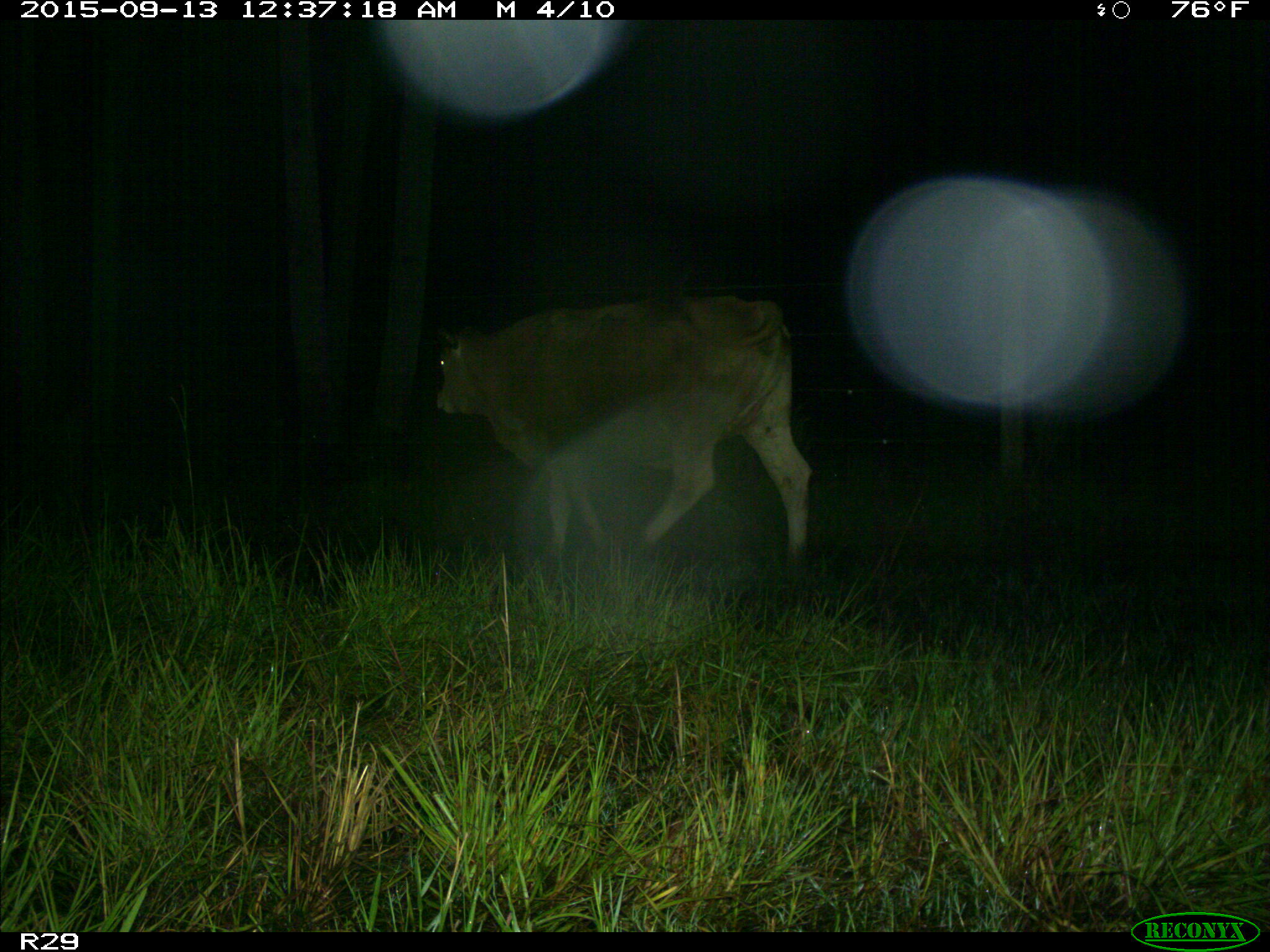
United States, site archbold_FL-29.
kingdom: Animalia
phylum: Chordata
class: Mammalia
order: Artiodactyla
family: Bovidae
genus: Bos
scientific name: Bos taurus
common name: domestic cow